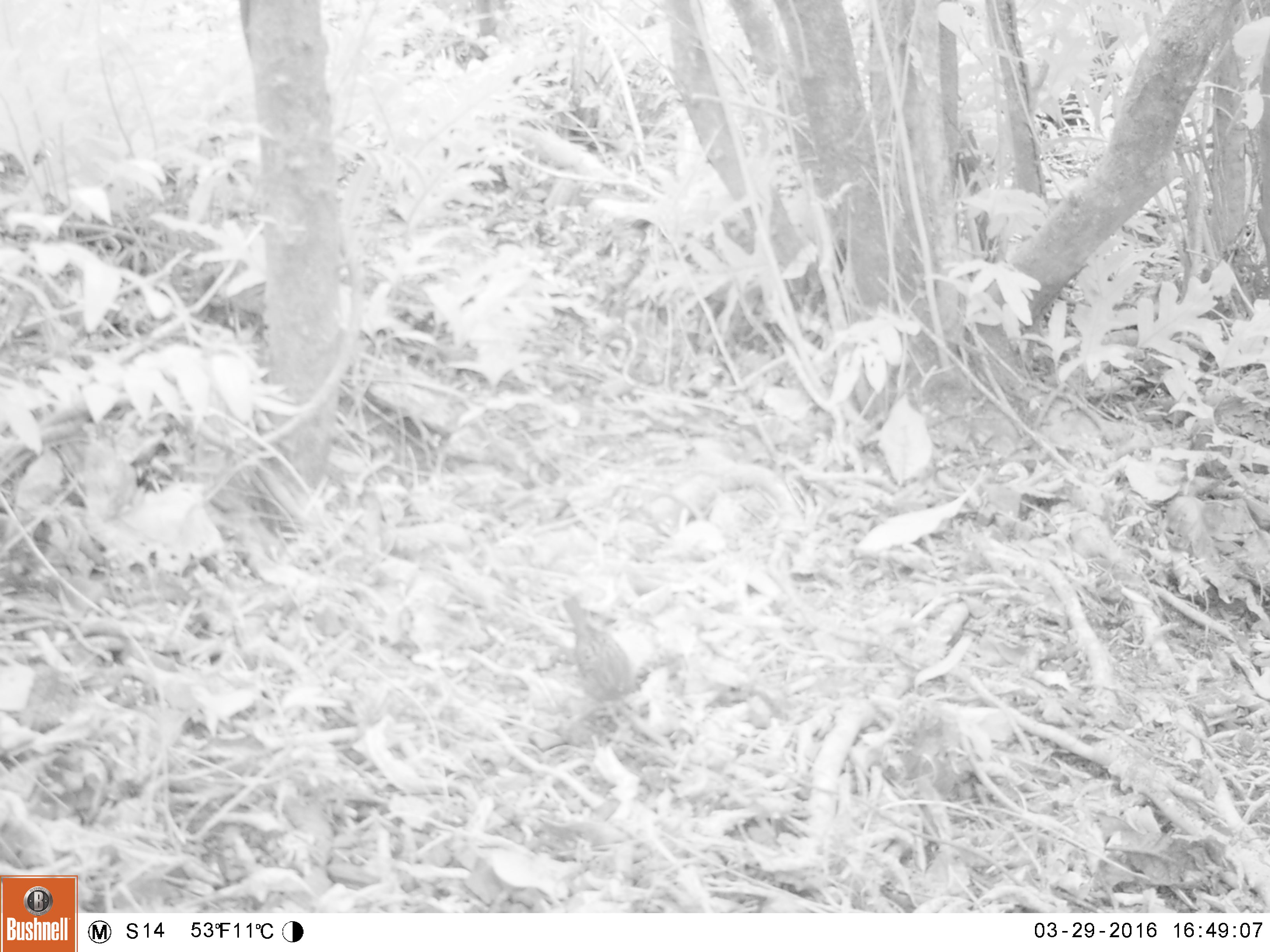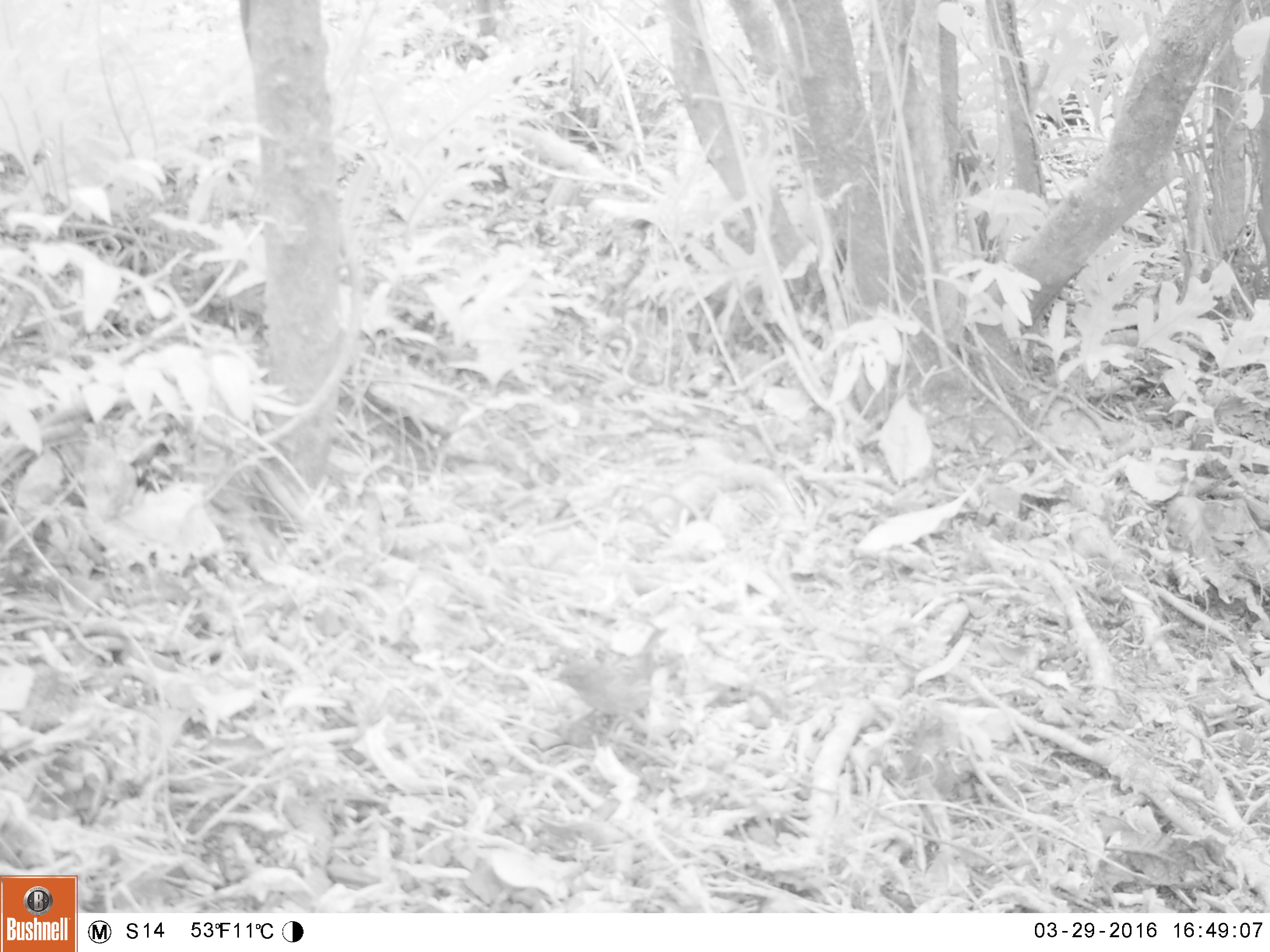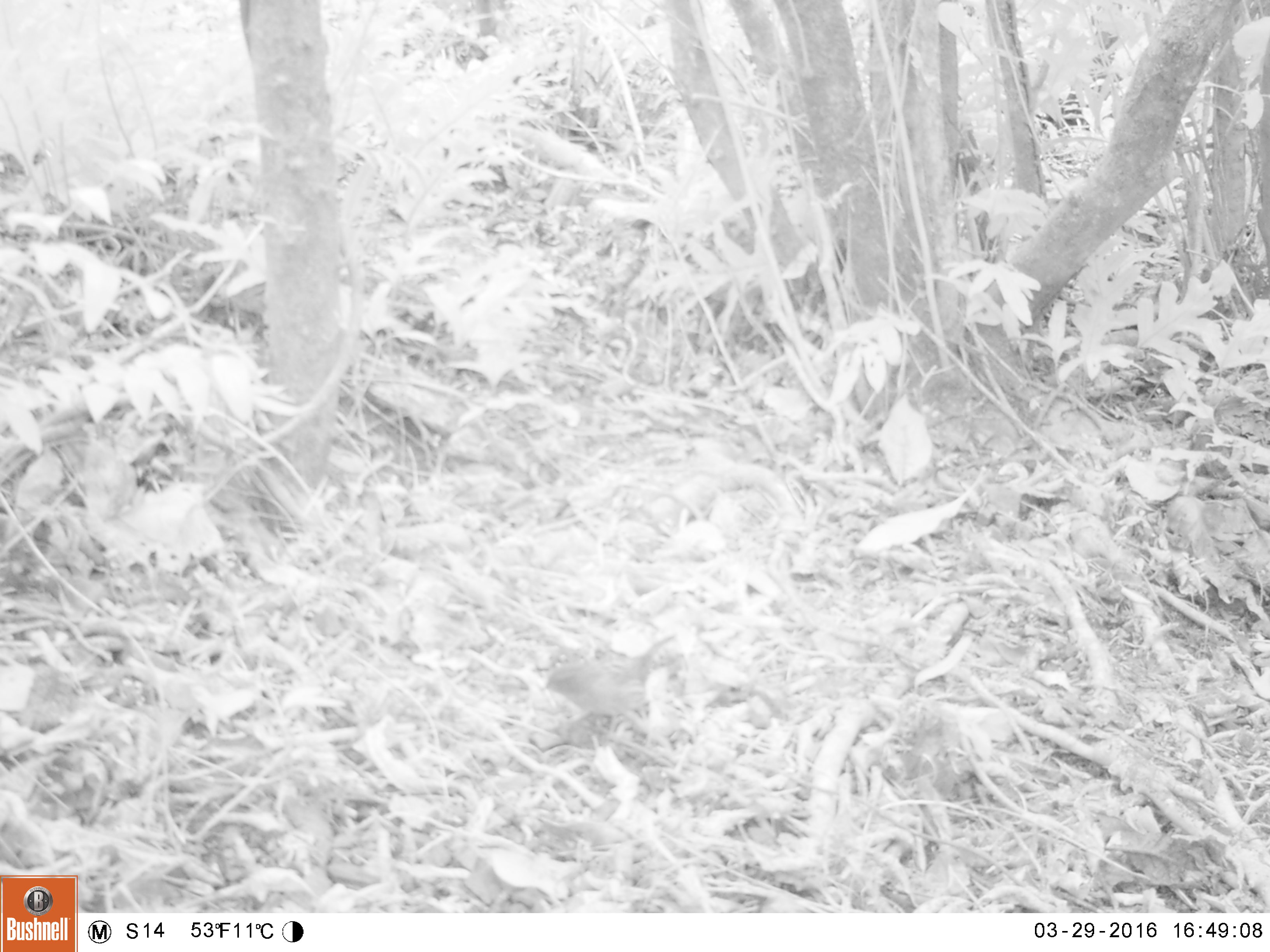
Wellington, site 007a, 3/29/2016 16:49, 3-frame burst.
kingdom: Animalia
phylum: Chordata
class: Aves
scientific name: Aves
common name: bird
Bird (Aves).